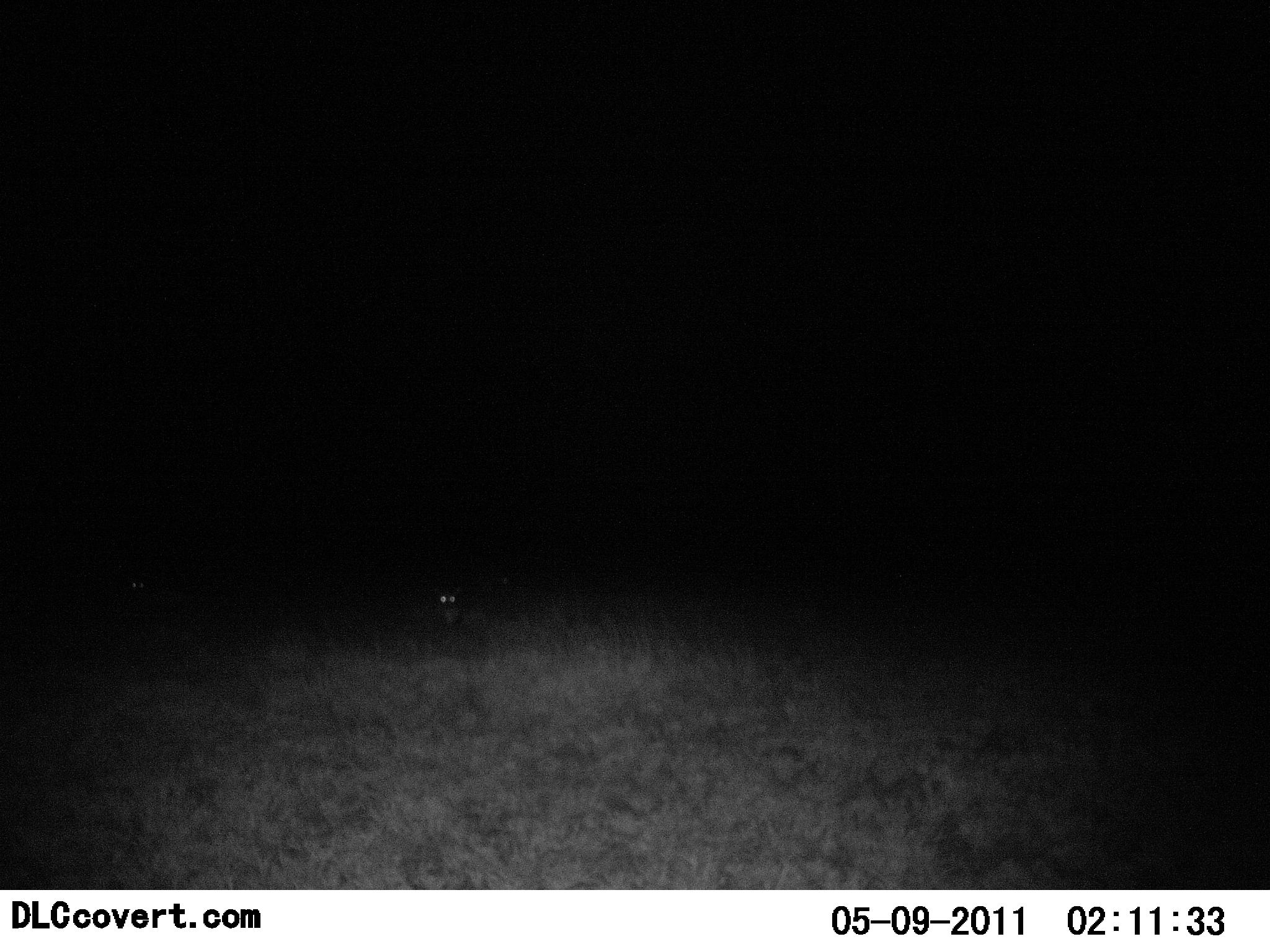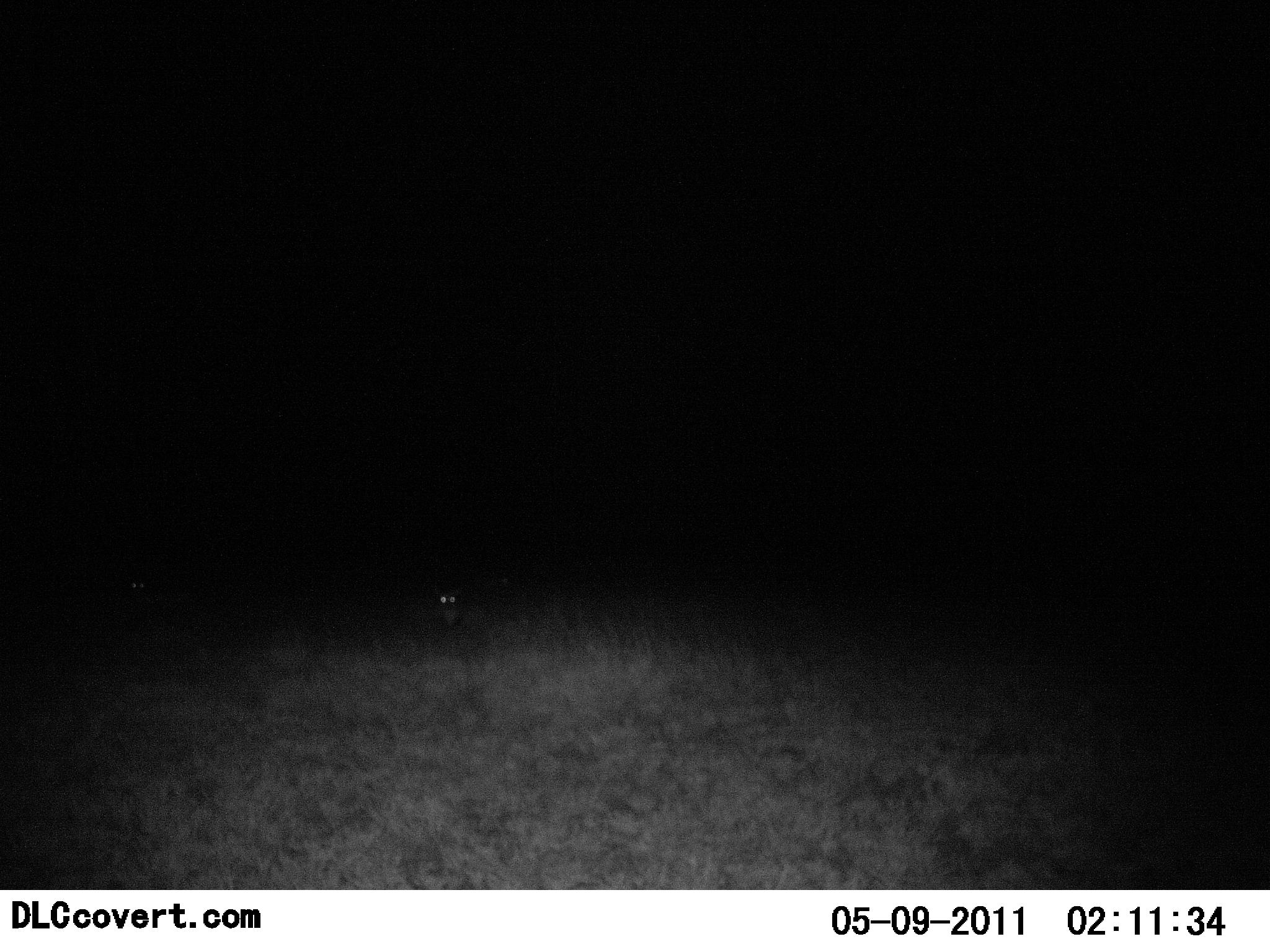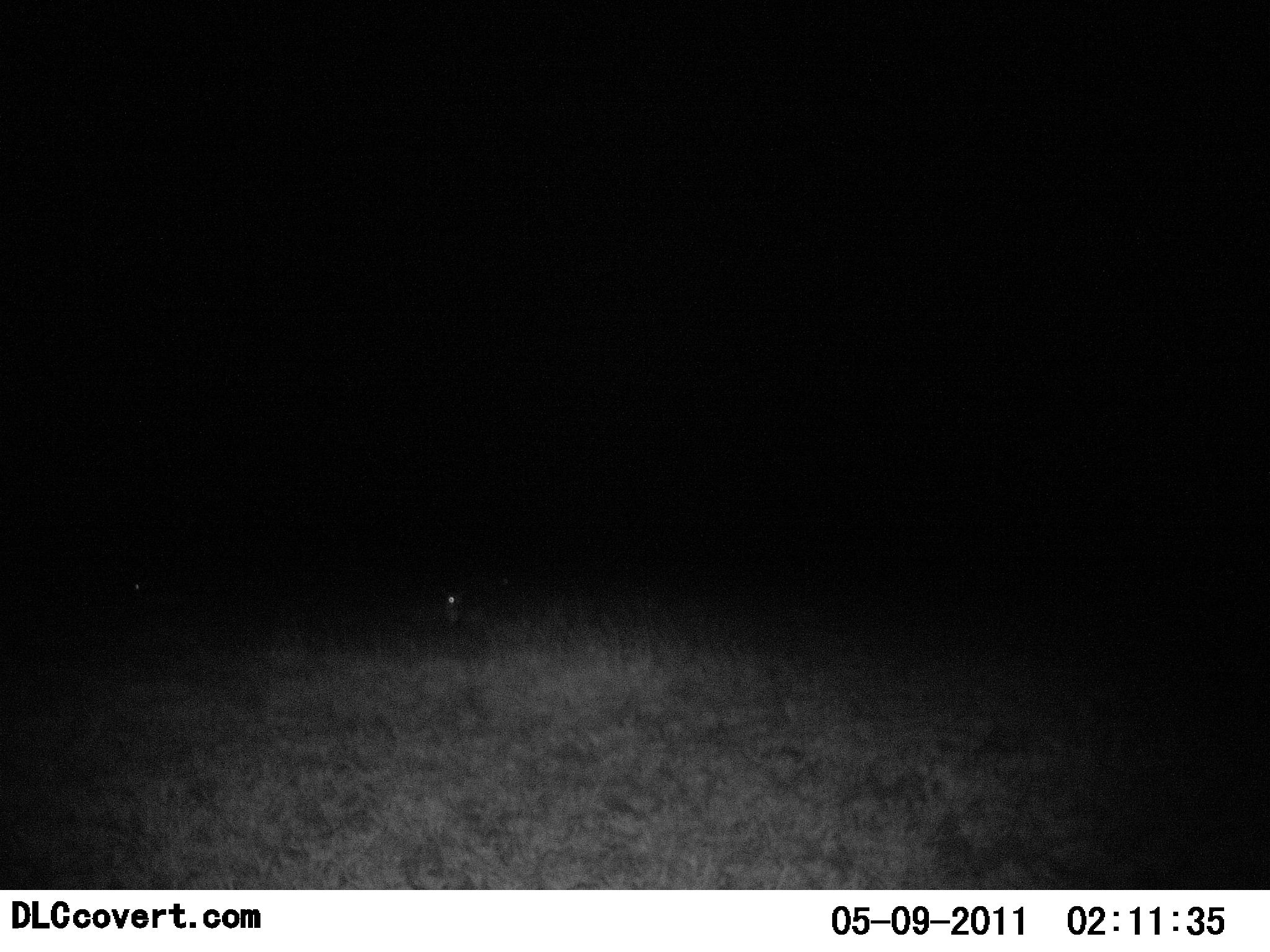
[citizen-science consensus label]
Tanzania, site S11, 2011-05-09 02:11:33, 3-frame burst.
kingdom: Animalia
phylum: Chordata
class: Mammalia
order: Rodentia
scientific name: Rodentia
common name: rodents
Rodents (Rodentia), count 2. Behavior (volunteer vote fractions): standing 100%, resting 0%, moving 0%, interacting 0%. Young present (vote fraction): 0%. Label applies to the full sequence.